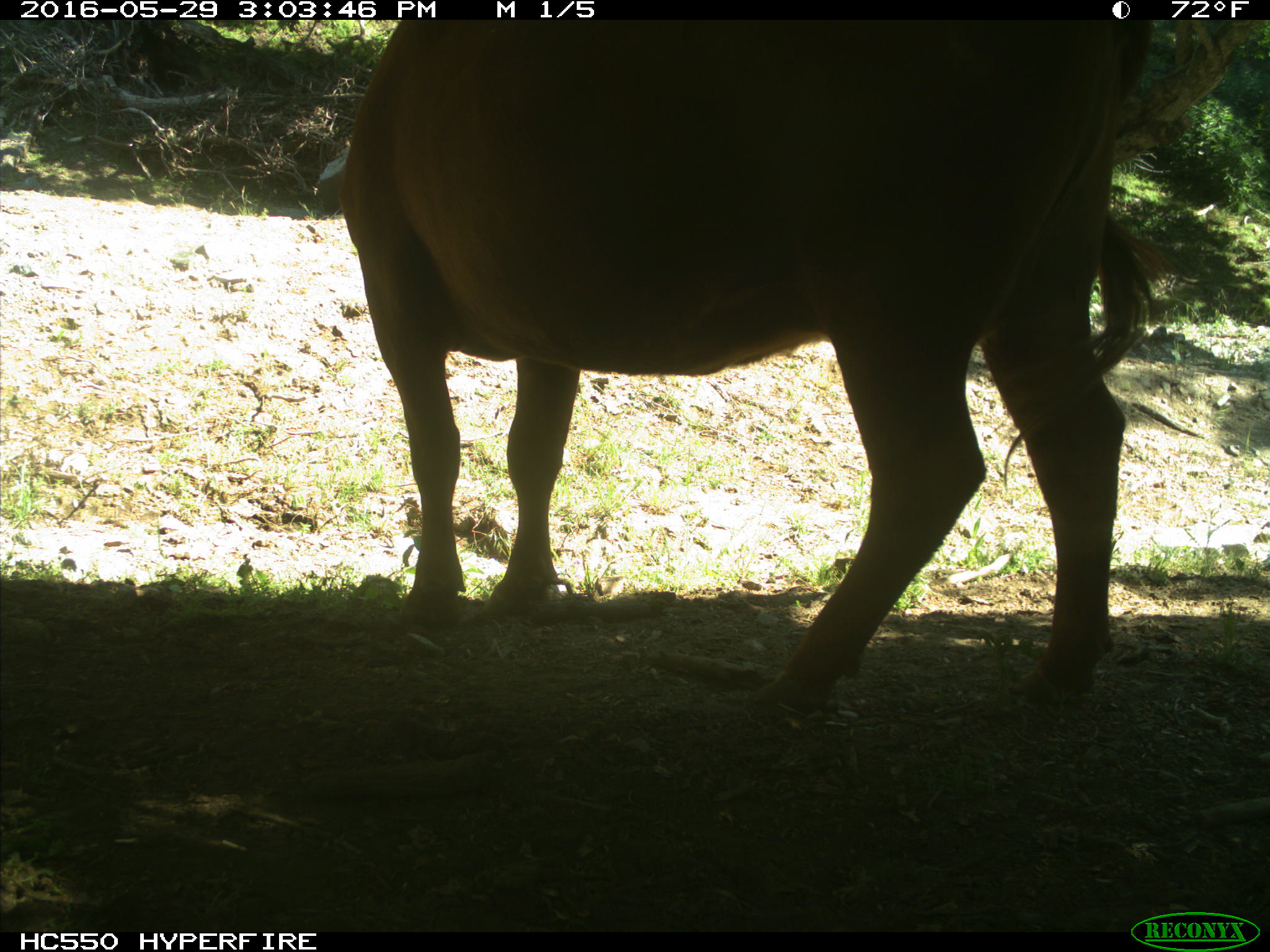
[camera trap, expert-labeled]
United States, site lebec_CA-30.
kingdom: Animalia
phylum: Chordata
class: Mammalia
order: Artiodactyla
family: Bovidae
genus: Bos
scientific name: Bos taurus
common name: domestic cow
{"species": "Bos taurus (domestic cow)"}